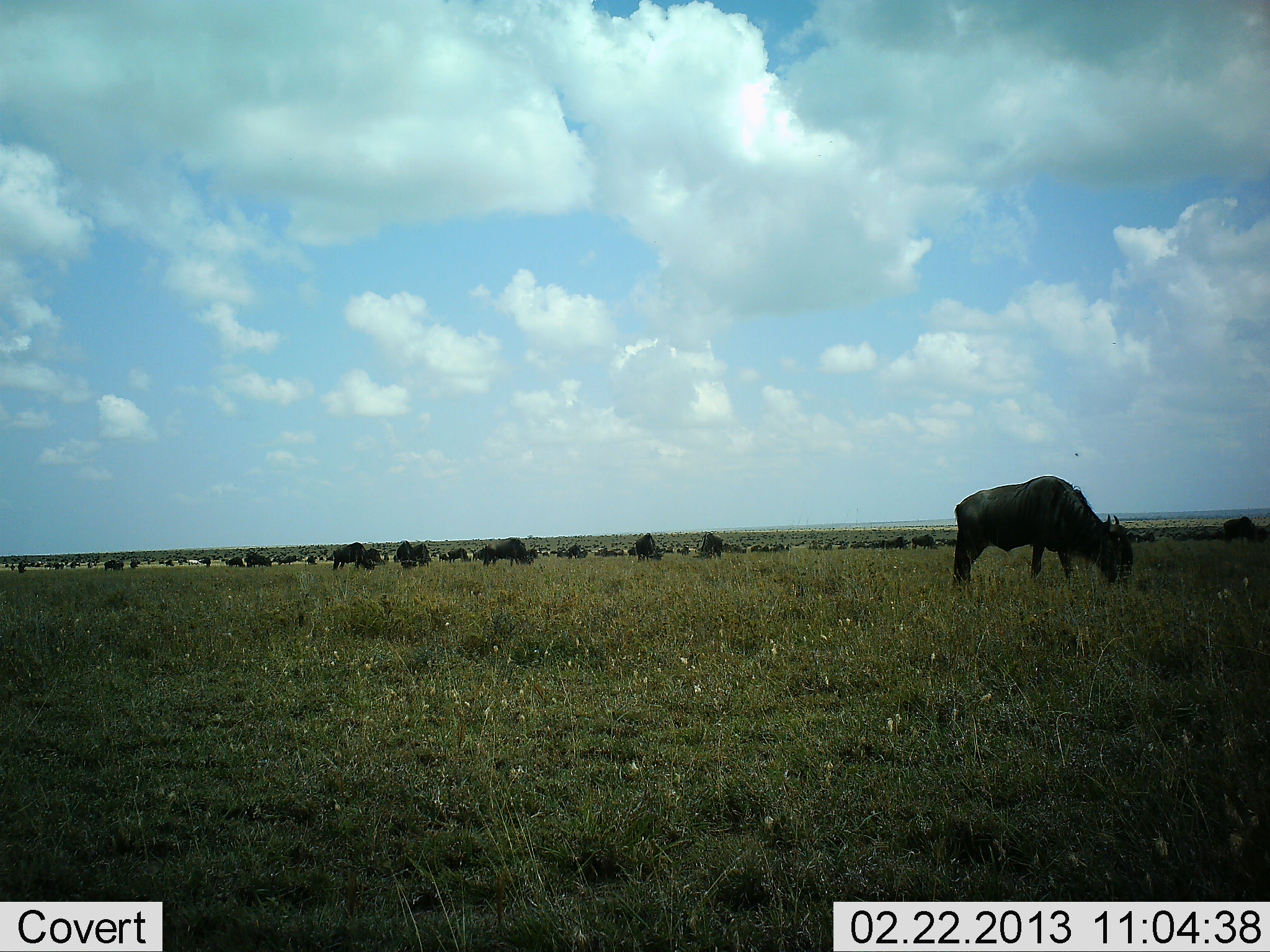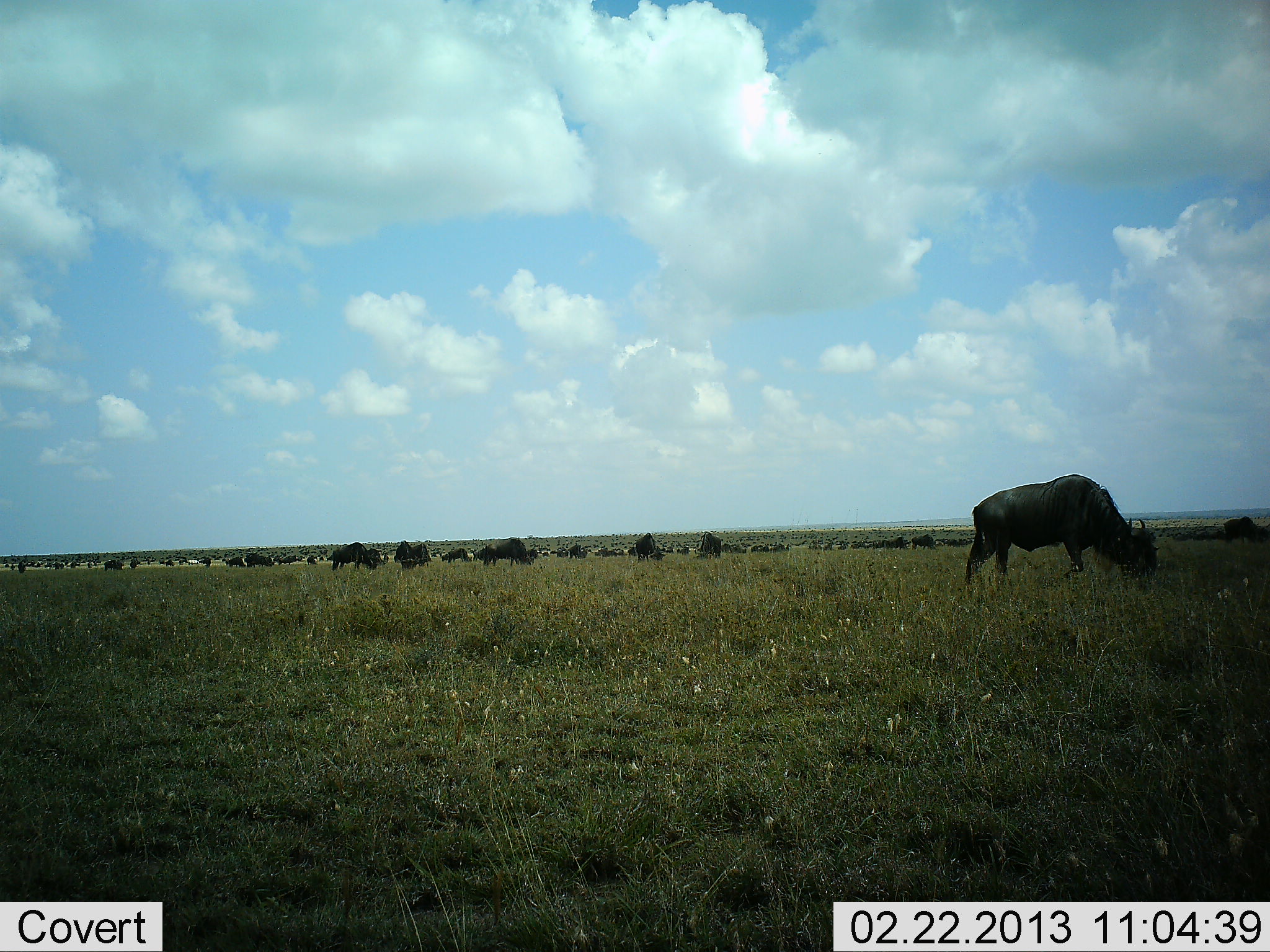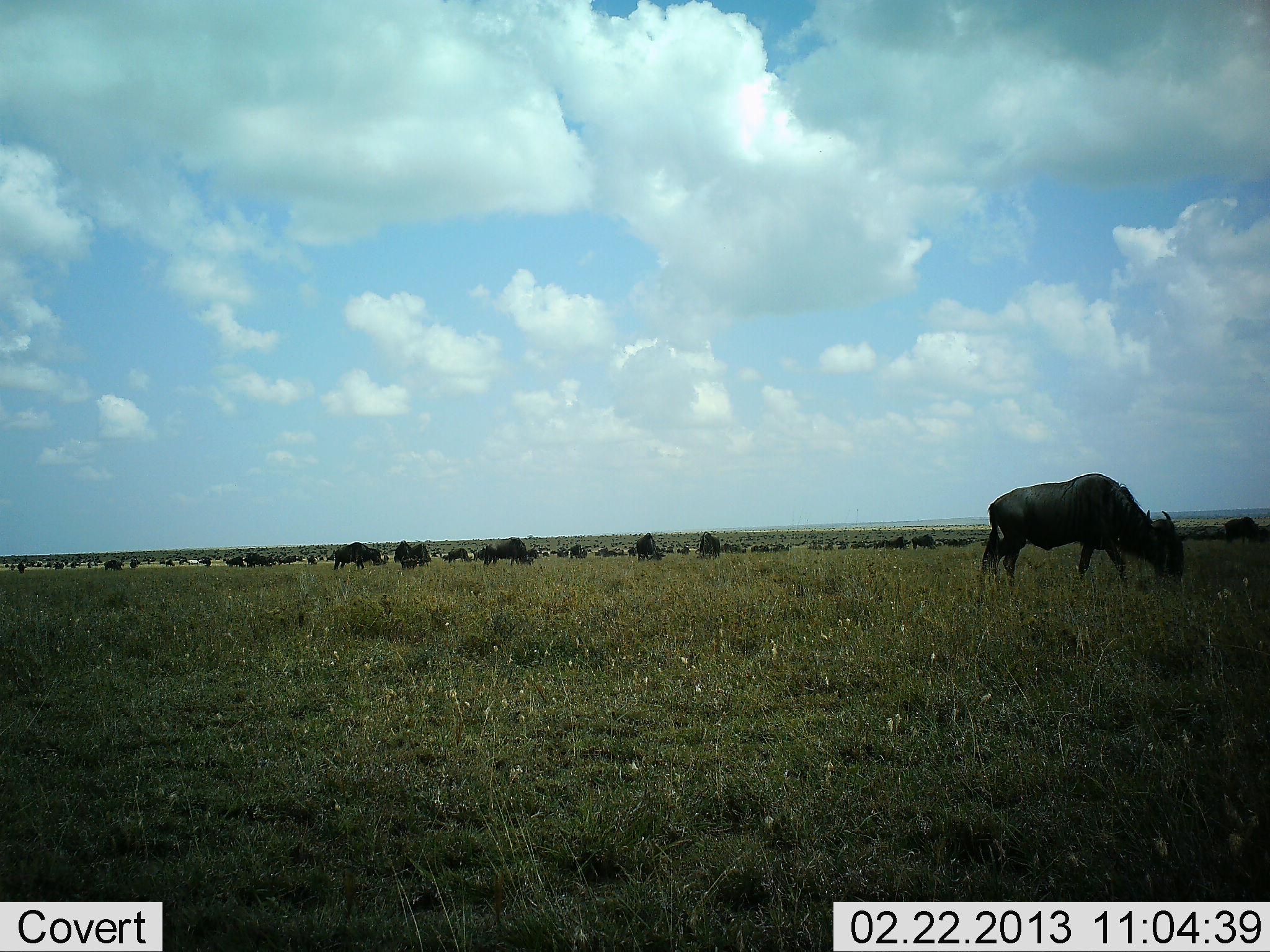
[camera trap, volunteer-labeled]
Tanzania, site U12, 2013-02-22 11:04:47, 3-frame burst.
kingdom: Animalia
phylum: Chordata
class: Mammalia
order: Artiodactyla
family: Bovidae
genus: Connochaetes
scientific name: Connochaetes taurinus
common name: blue wildebeest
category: wildebeest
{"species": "wildebeest (blue wildebeest) (Connochaetes taurinus)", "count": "51+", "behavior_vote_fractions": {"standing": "65%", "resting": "6%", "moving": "41%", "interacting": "0%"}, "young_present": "0%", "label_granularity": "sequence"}